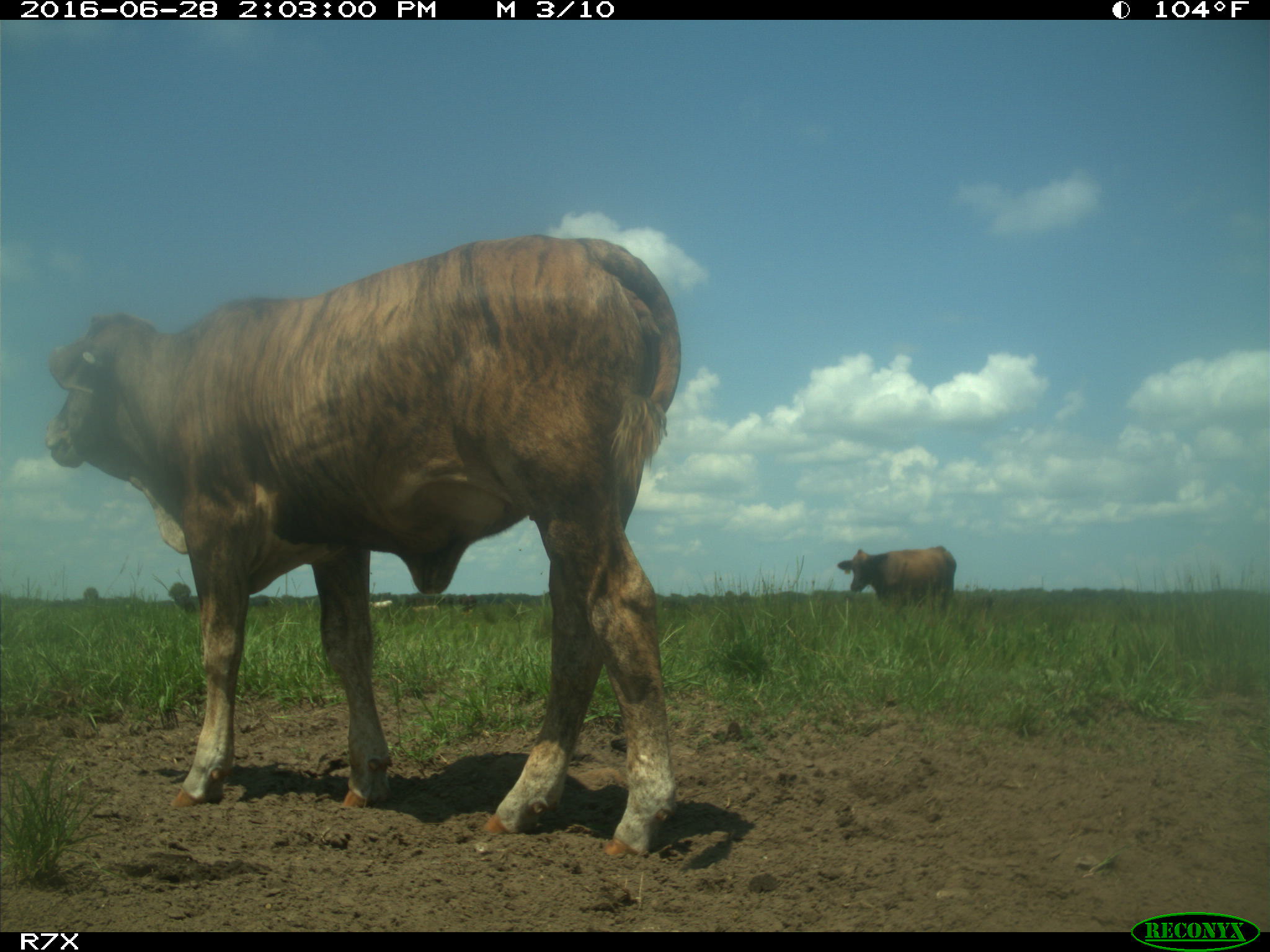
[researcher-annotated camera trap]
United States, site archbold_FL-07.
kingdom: Animalia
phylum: Chordata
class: Mammalia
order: Artiodactyla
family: Bovidae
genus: Bos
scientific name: Bos taurus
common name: domestic cow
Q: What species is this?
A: Bos taurus (domestic cow).